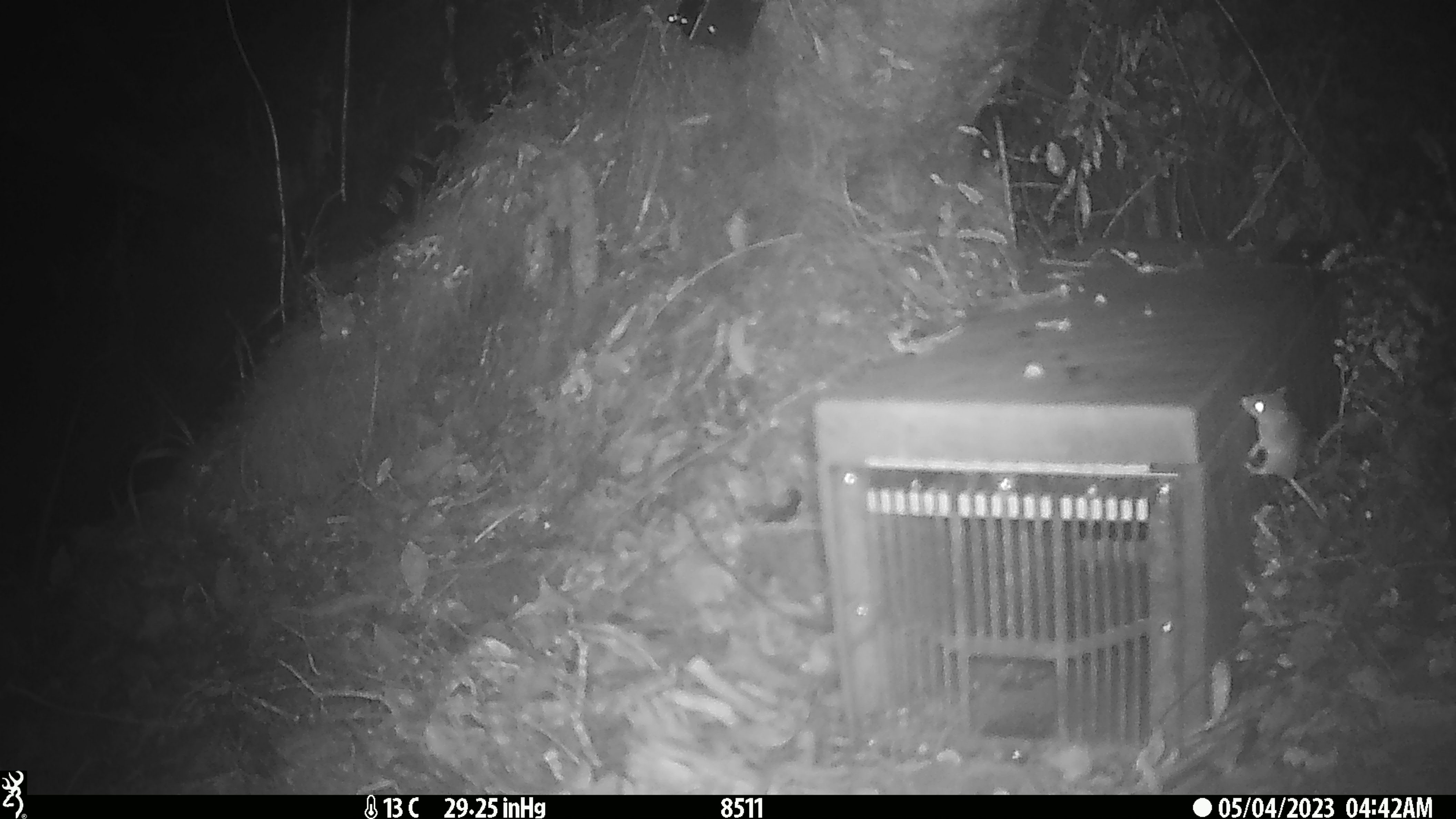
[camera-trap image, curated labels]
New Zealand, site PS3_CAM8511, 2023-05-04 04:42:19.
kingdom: Animalia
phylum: Chordata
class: Mammalia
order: Rodentia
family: Muridae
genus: Mus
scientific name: Mus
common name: mouse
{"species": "mouse (Mus)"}